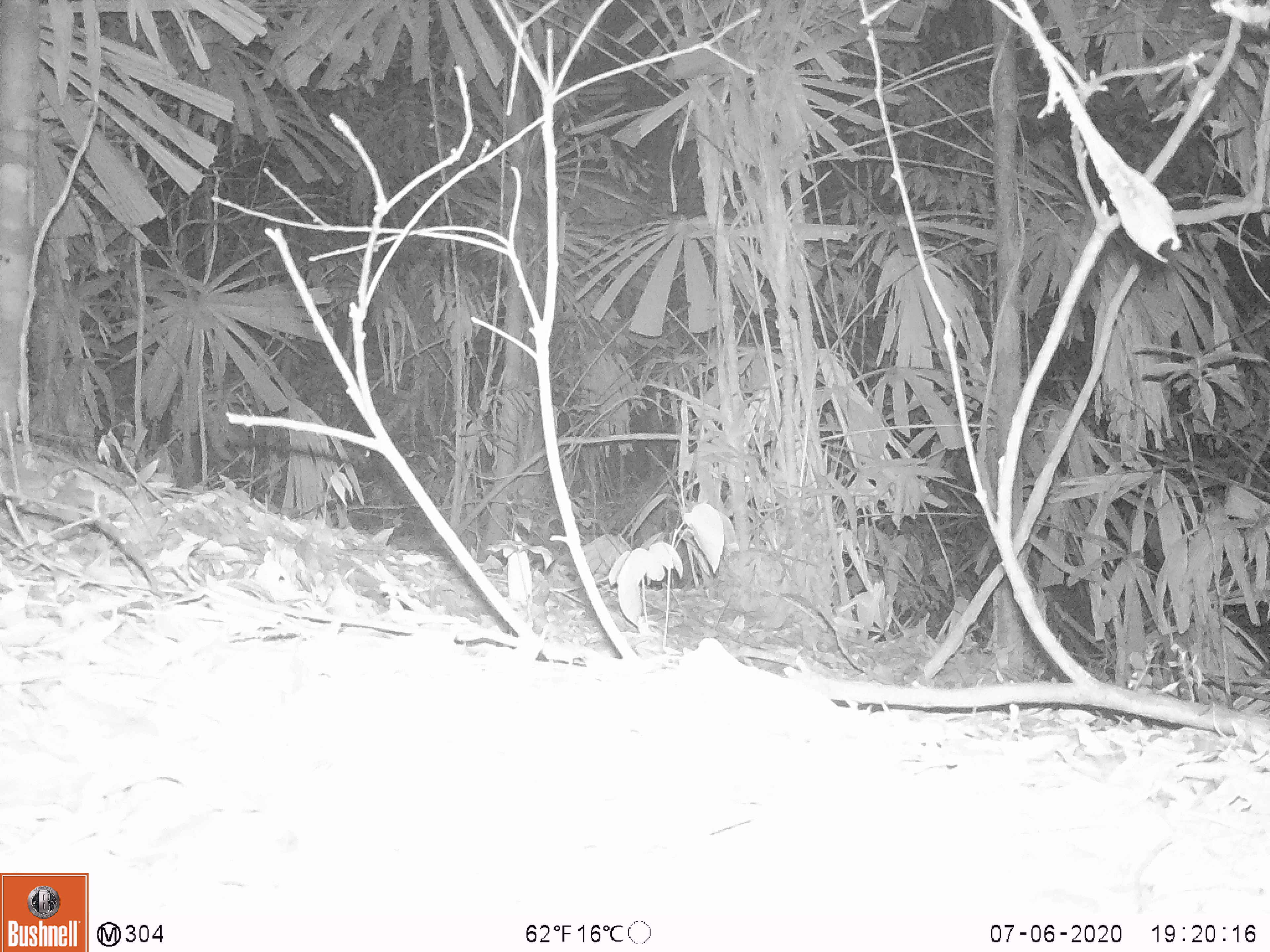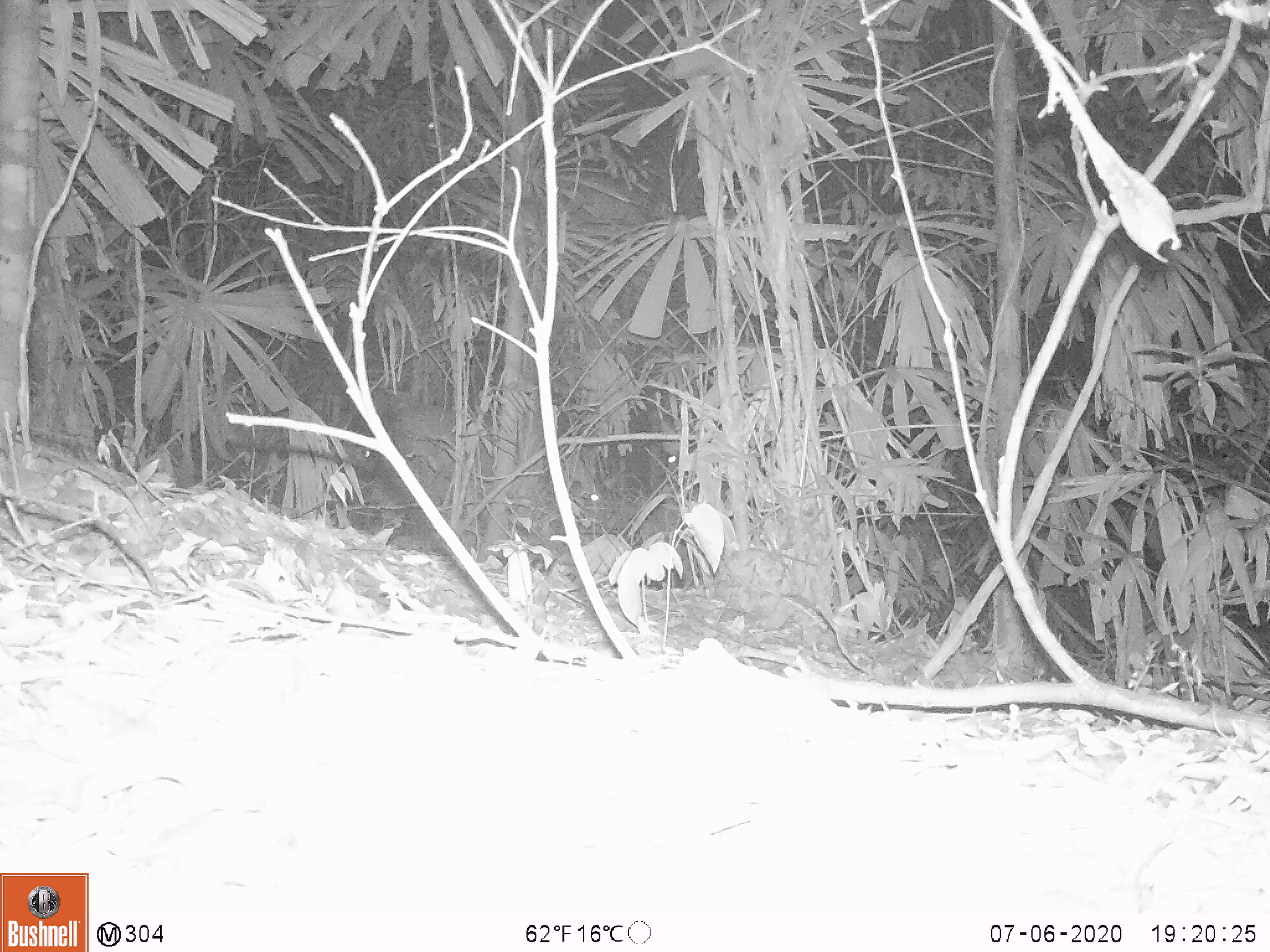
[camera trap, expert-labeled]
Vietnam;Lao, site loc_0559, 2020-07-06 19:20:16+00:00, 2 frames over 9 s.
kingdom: Animalia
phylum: Chordata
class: Mammalia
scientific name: Laurasiatheria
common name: ungulate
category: unidentified ungulates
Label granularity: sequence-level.